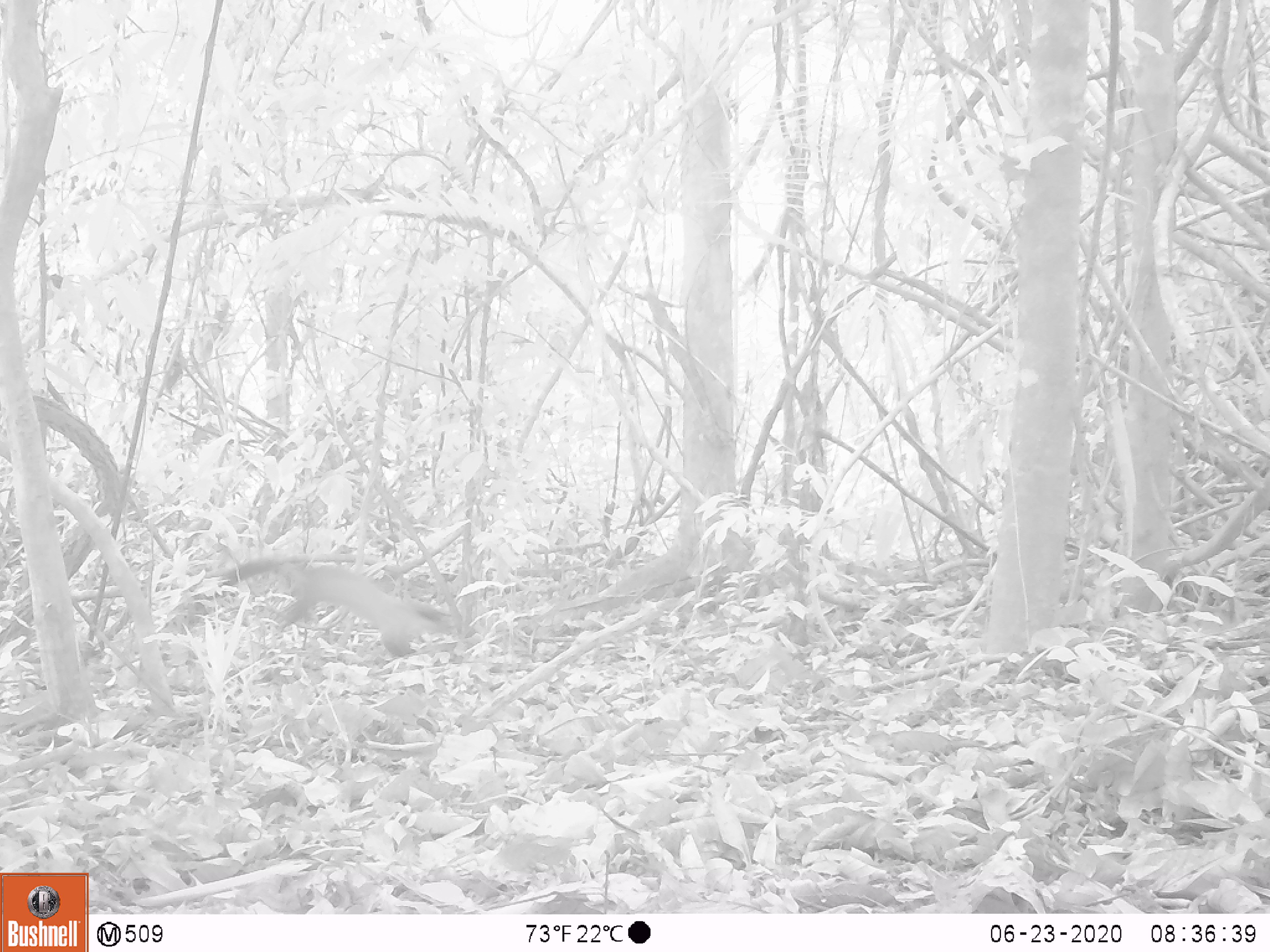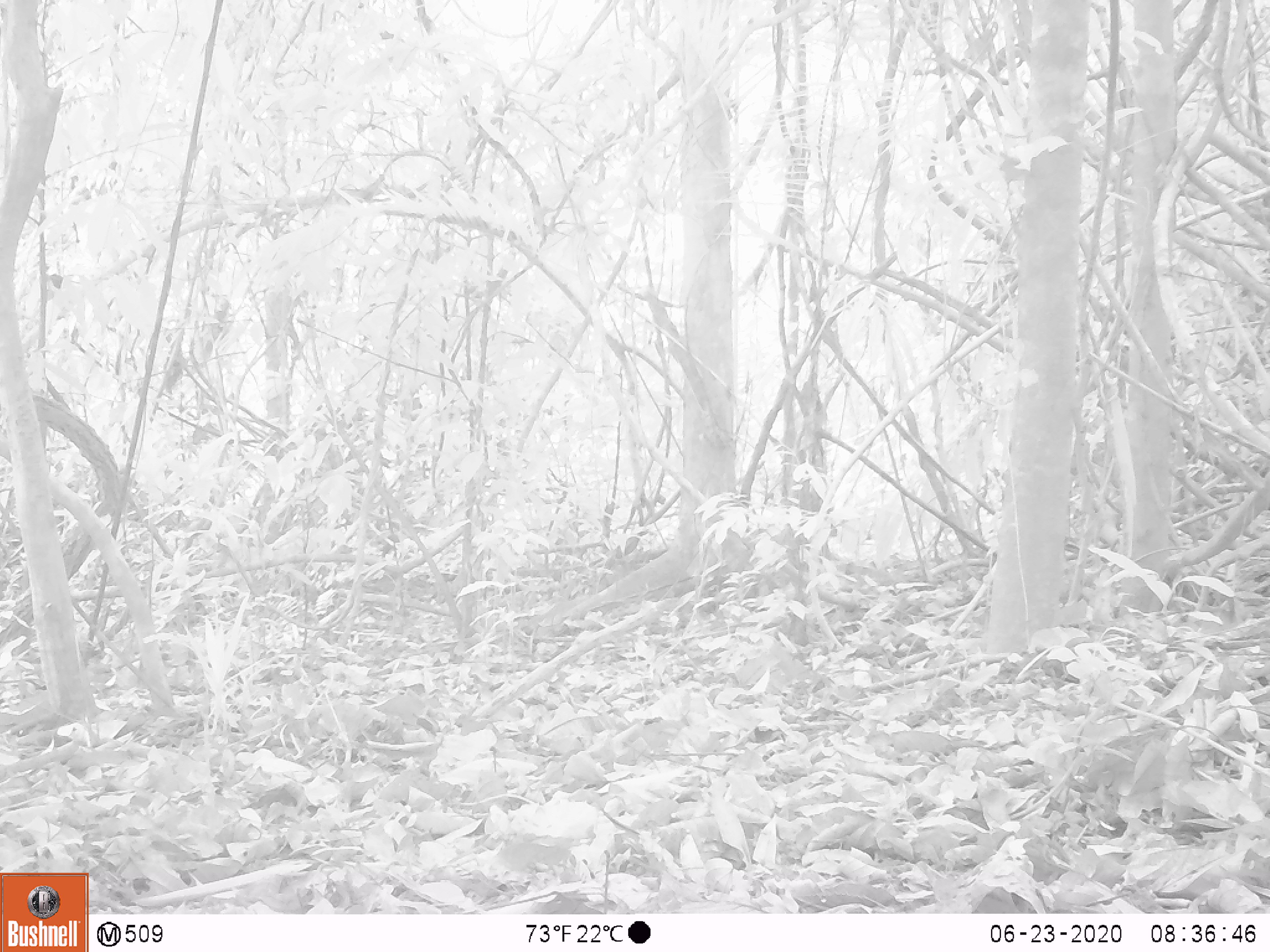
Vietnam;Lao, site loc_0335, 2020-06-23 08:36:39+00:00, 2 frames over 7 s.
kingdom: Animalia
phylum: Chordata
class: Mammalia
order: Carnivora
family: Mustelidae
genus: Martes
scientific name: Martes flavigula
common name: yellow-throated marten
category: yellow throated marten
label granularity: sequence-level